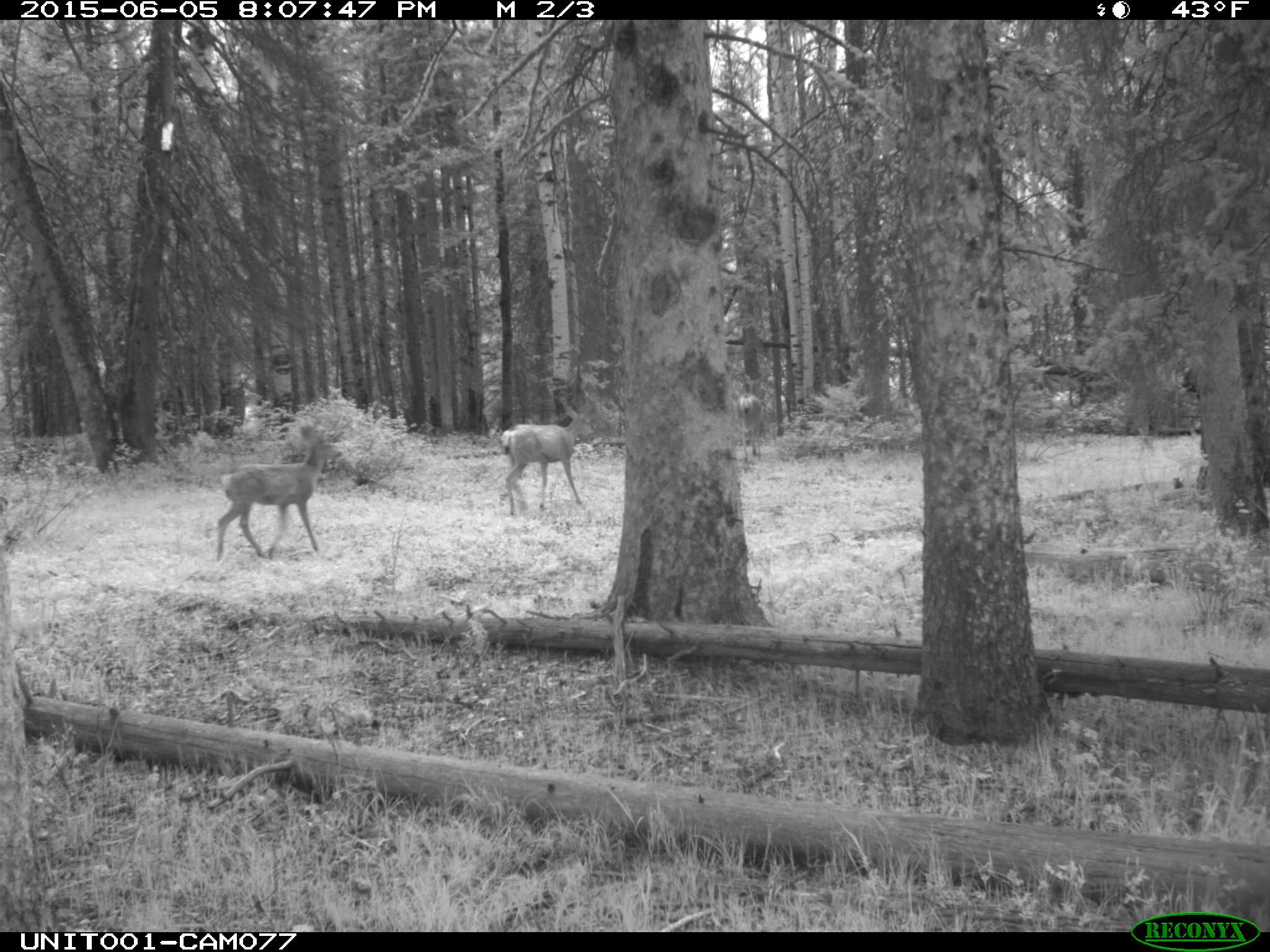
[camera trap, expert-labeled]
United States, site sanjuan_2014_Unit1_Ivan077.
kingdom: Animalia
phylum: Chordata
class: Mammalia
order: Artiodactyla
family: Cervidae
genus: Odocoileus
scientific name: Odocoileus hemionus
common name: mule deer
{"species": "Odocoileus hemionus (mule deer)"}